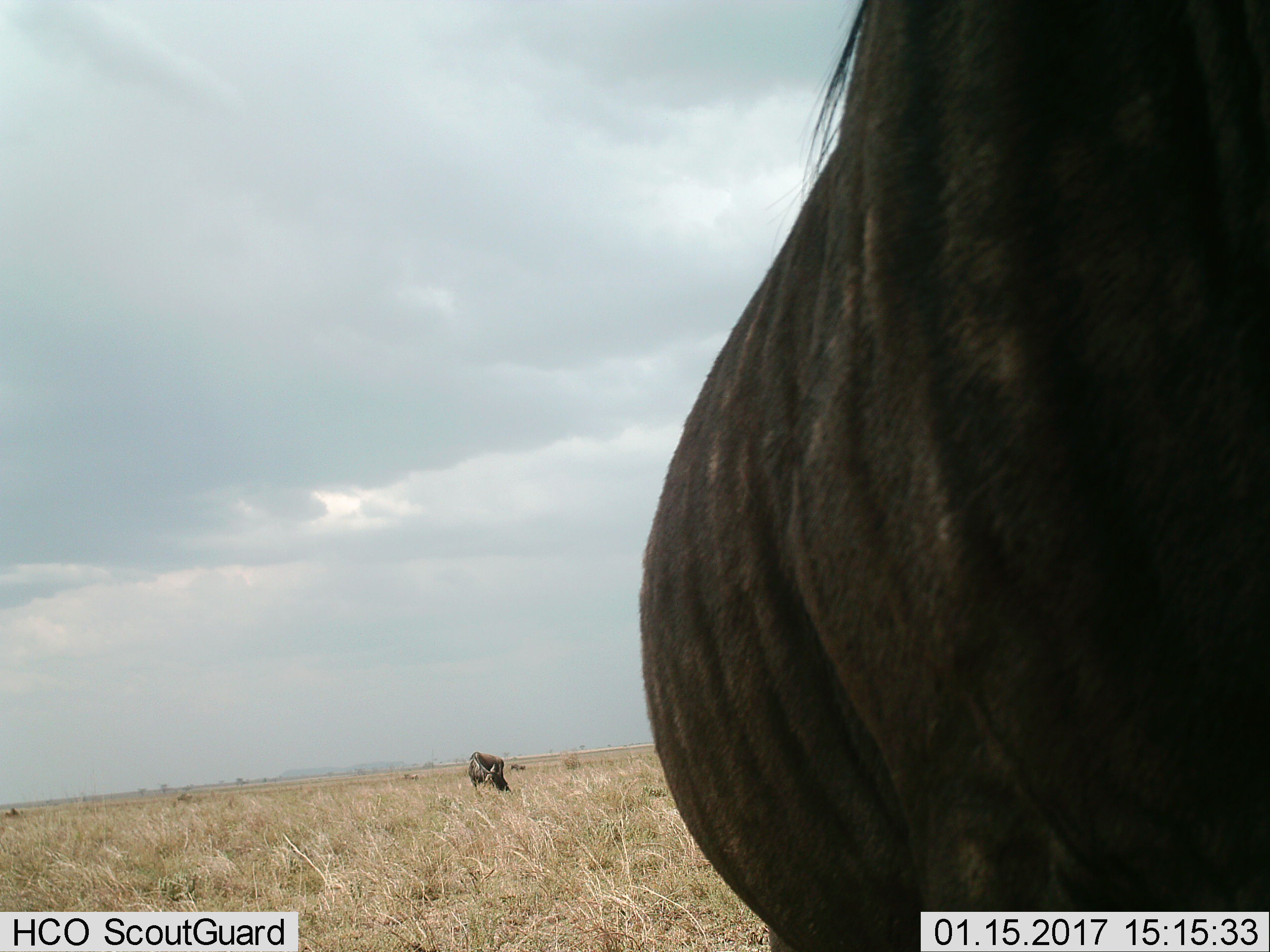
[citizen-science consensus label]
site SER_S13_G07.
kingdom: Animalia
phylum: Chordata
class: Mammalia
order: Artiodactyla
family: Bovidae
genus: Connochaetes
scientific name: Connochaetes taurinus taurinus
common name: blue wildebeest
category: wildebeestblue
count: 4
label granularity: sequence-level